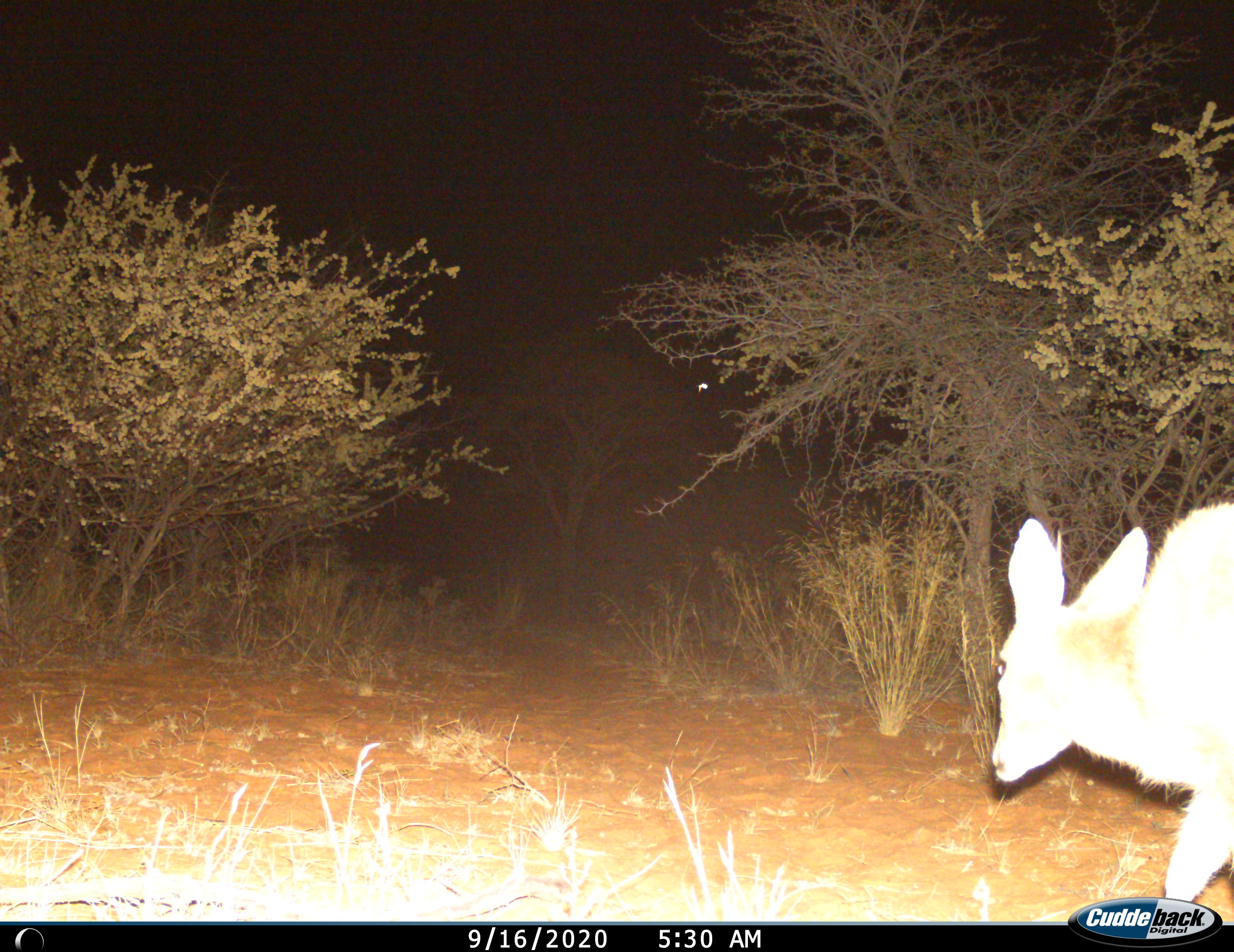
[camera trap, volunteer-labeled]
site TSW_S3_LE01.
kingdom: Animalia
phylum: Chordata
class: Mammalia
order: Artiodactyla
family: Bovidae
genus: Sylvicapra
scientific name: Sylvicapra grimmia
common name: common duiker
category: duikercommongrey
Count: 1.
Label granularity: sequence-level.